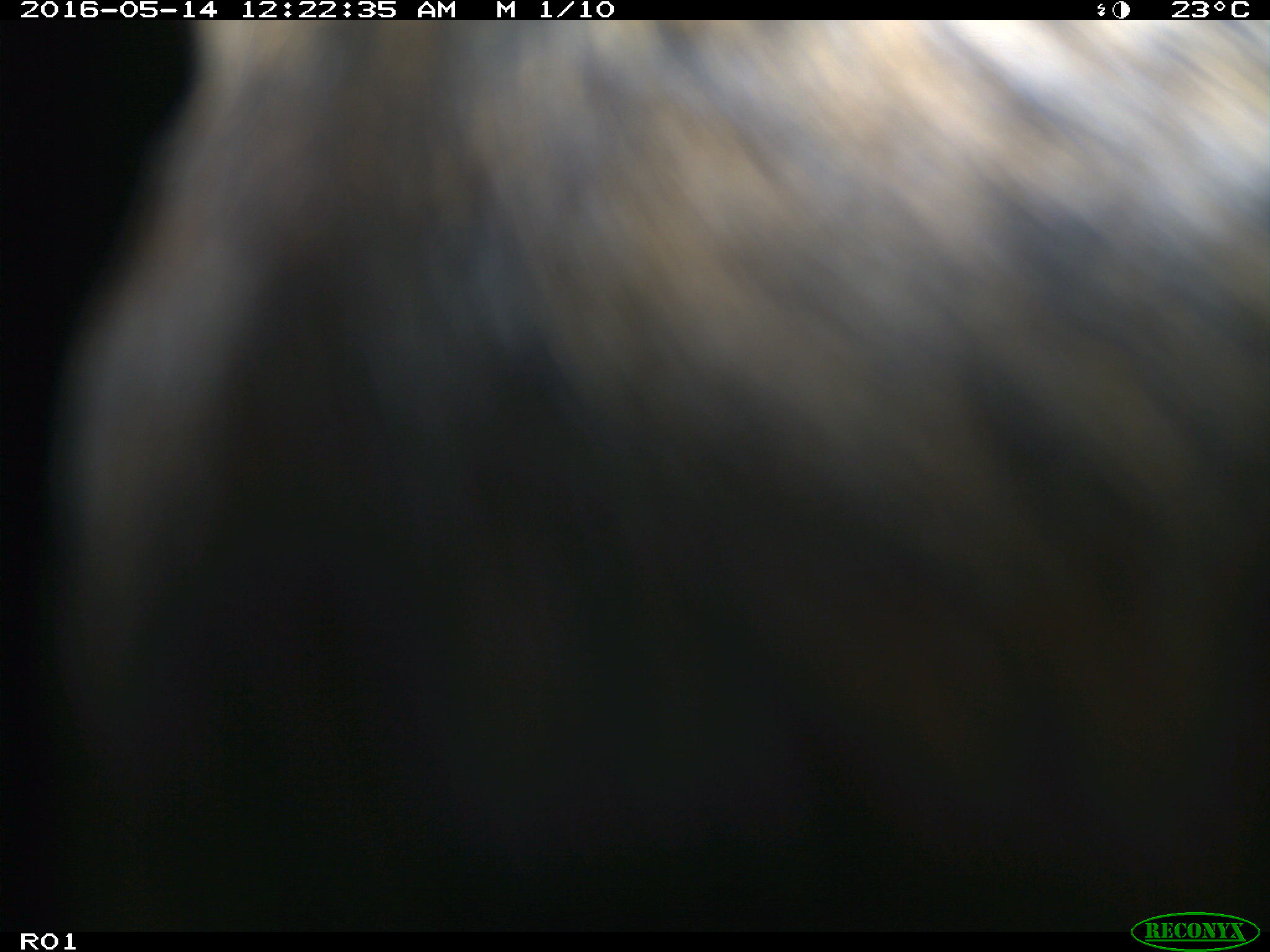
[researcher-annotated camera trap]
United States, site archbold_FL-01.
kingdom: Animalia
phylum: Chordata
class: Mammalia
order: Artiodactyla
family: Bovidae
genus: Bos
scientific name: Bos taurus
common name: domestic cow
Bos taurus (domestic cow).